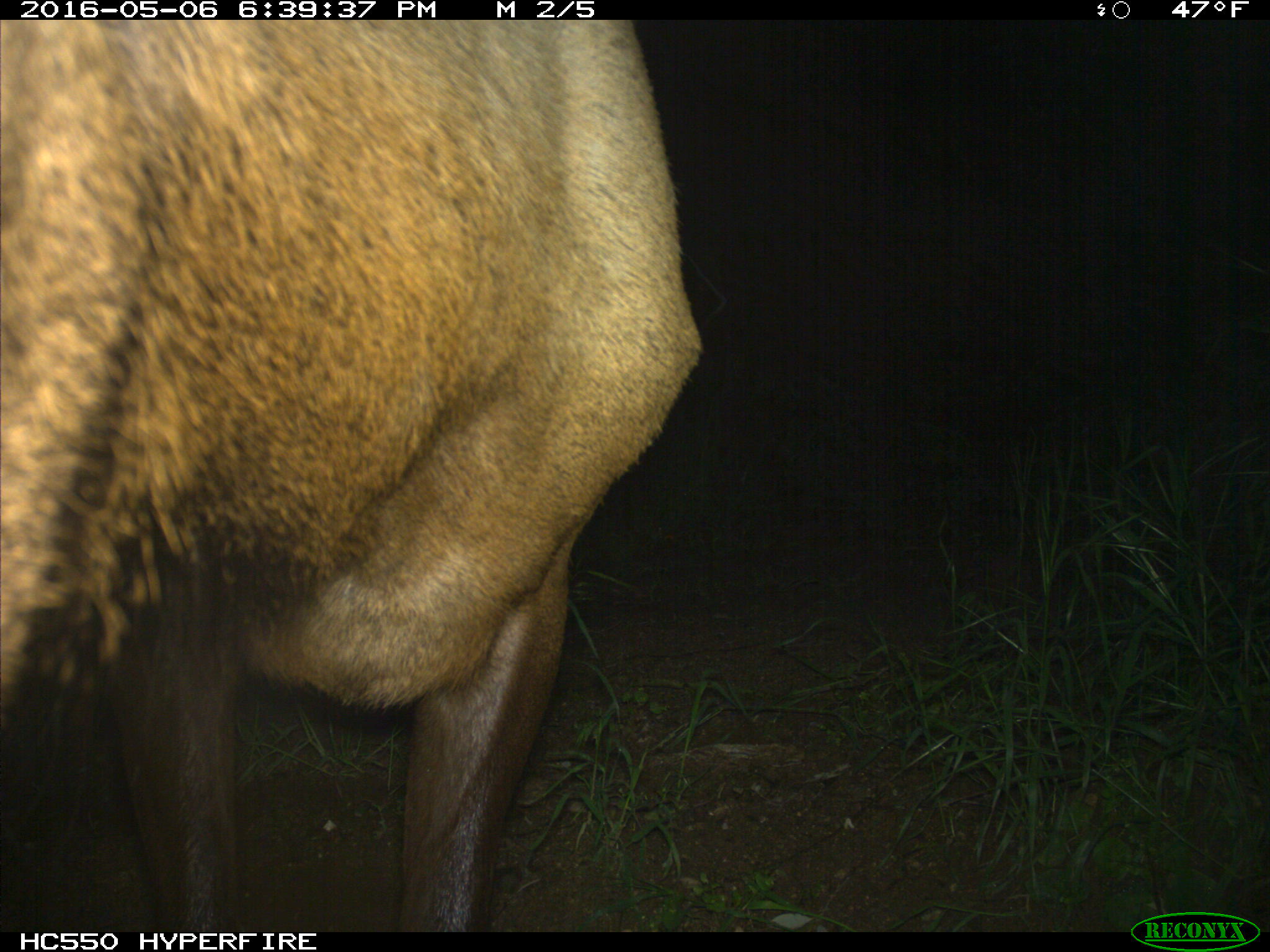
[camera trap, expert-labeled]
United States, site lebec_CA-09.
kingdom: Animalia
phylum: Chordata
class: Mammalia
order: Artiodactyla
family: Cervidae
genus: Cervus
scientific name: Cervus canadensis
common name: elk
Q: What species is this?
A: Cervus canadensis (elk).